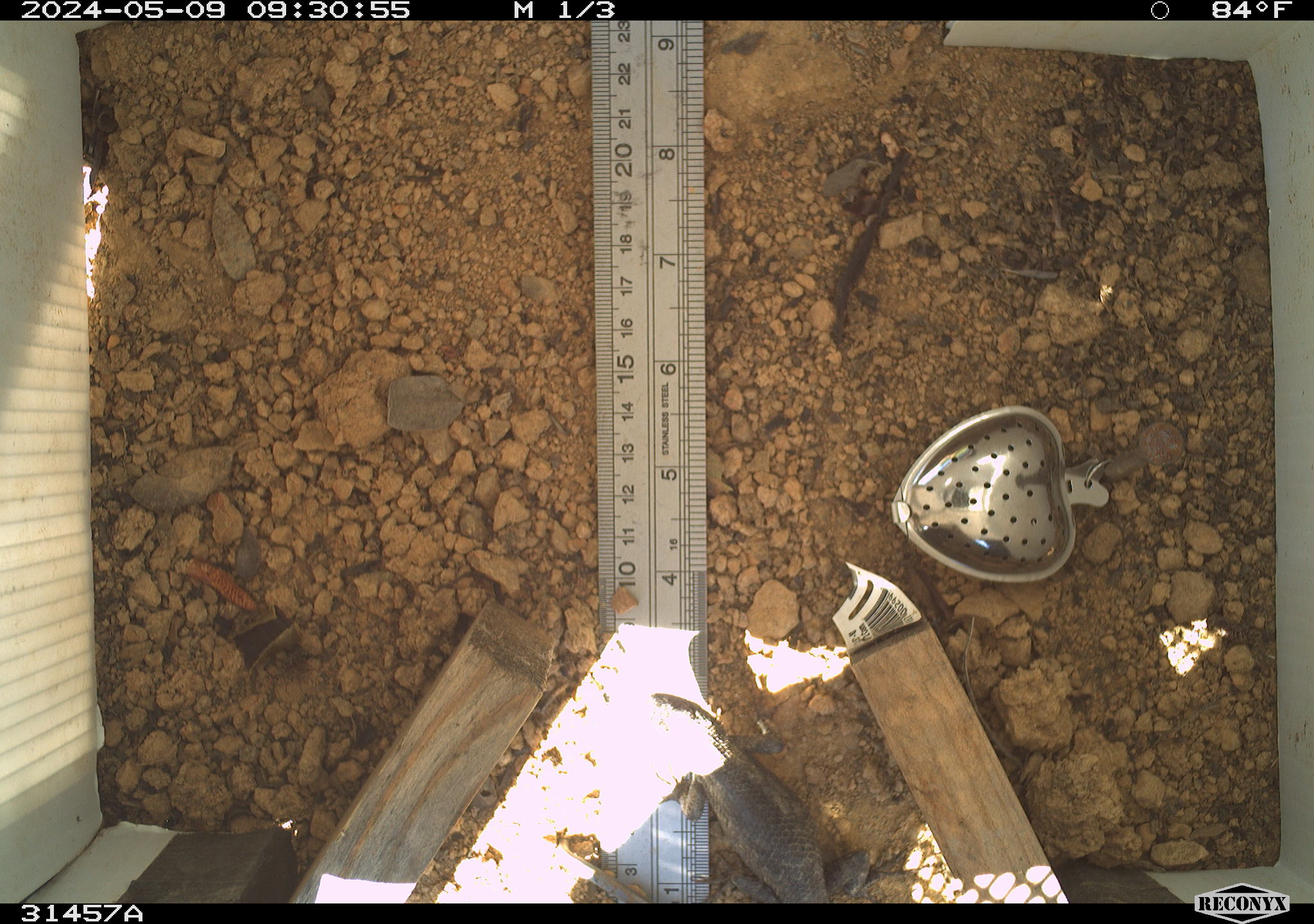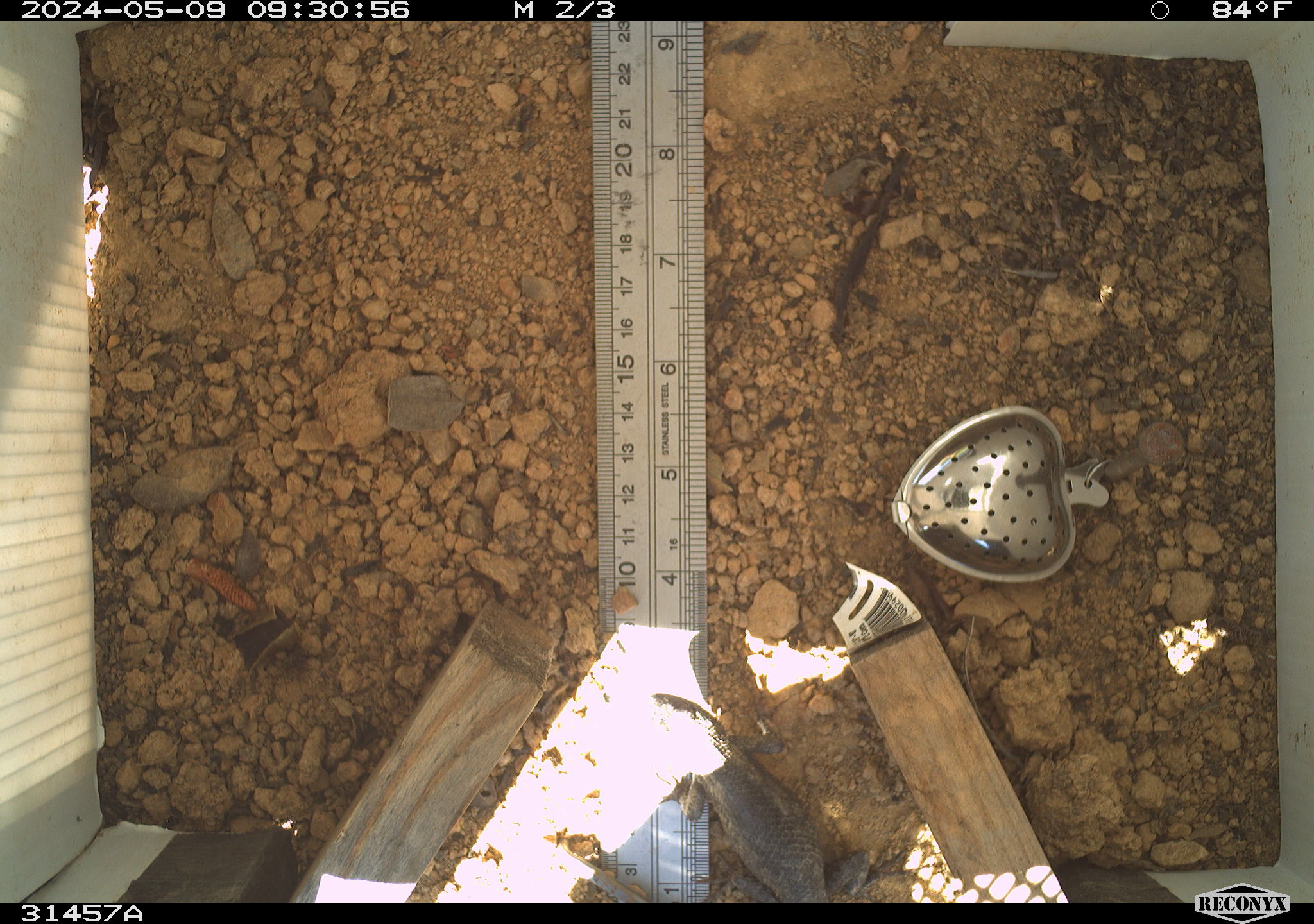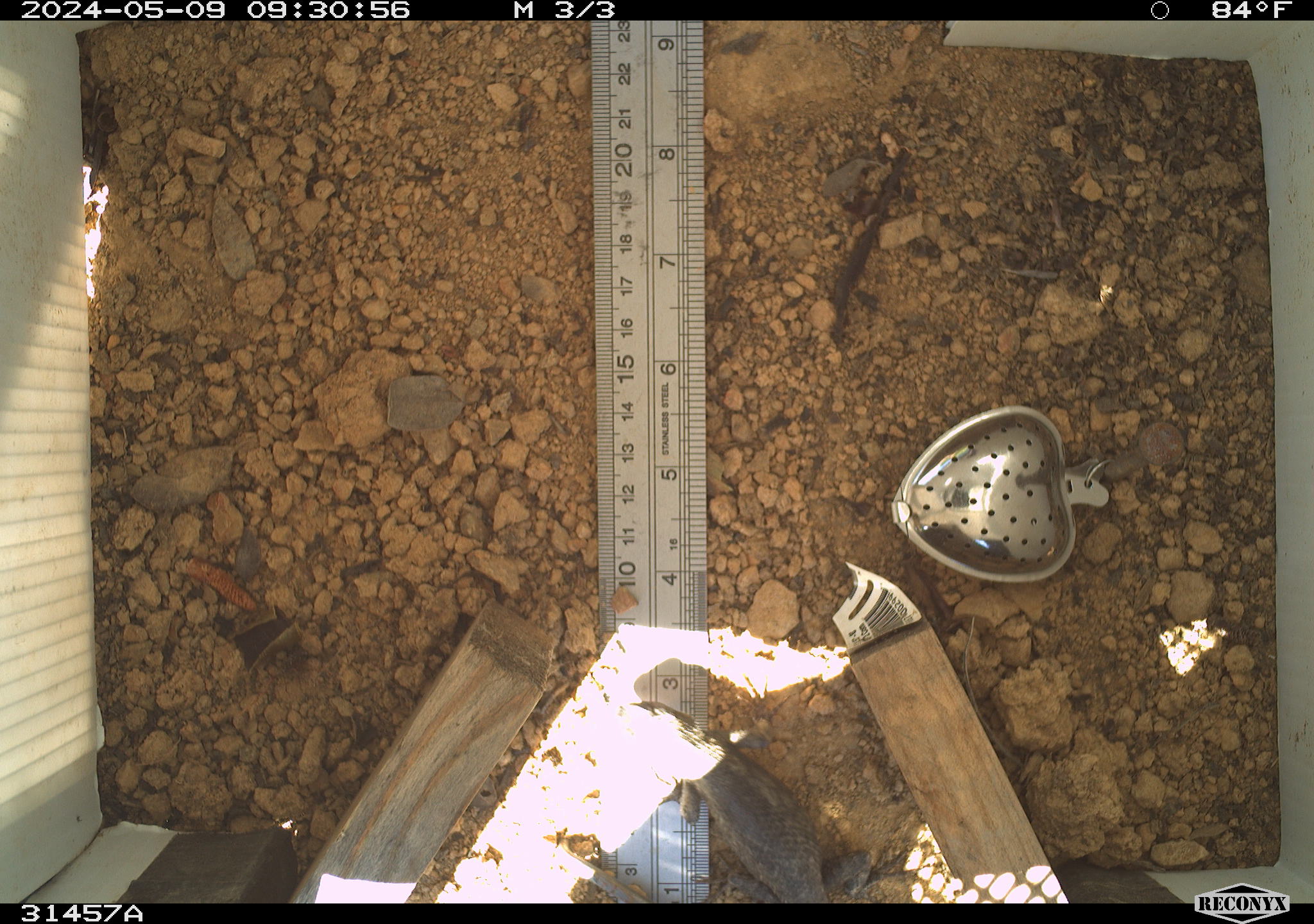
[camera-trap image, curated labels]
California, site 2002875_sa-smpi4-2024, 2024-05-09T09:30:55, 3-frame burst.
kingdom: Animalia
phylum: Chordata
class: Reptilia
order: Squamata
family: Phrynosomatidae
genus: Sceloporus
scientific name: Sceloporus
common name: spiny lizards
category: sceloporus species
Sceloporus species (spiny lizards) (Sceloporus).